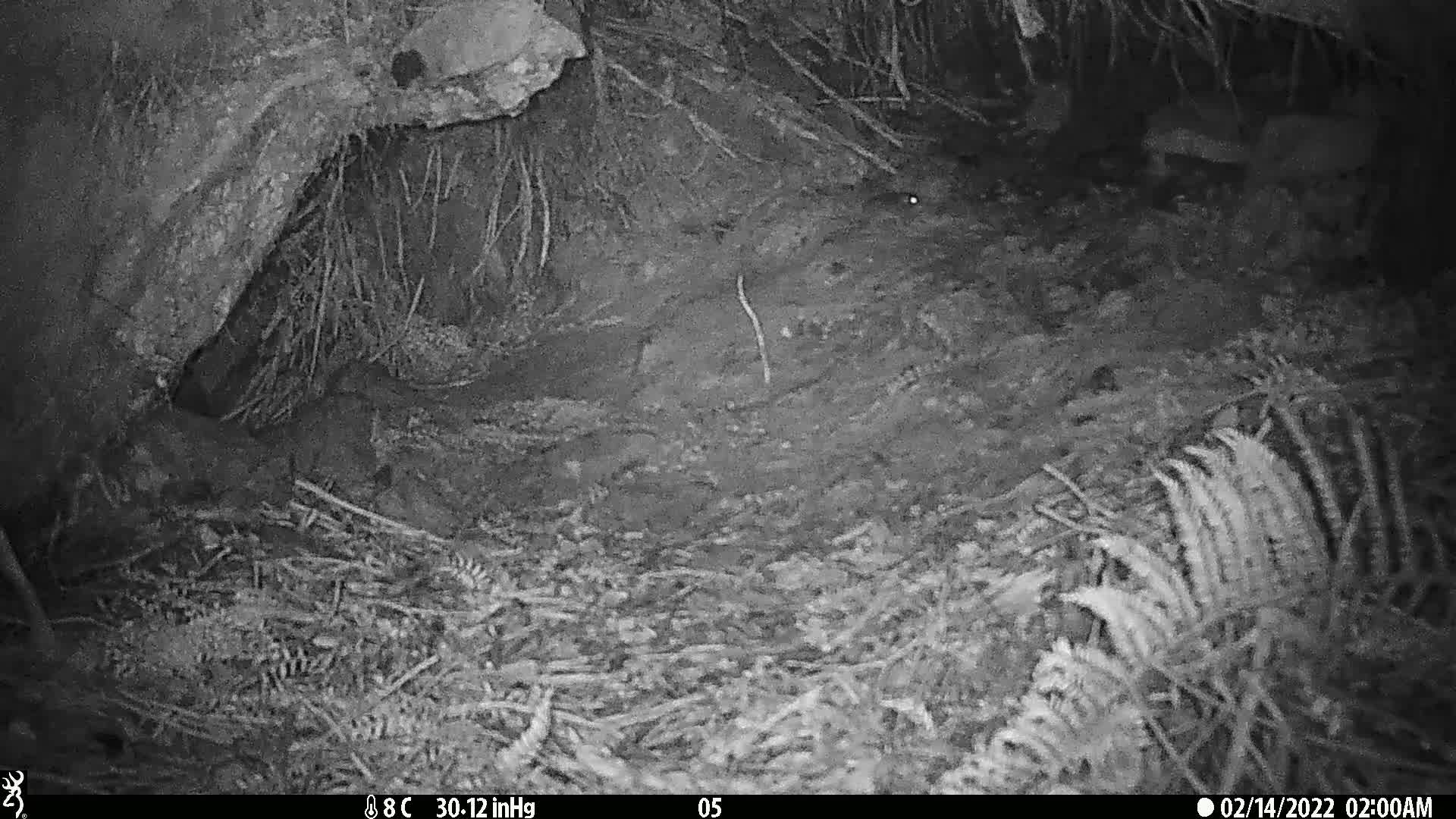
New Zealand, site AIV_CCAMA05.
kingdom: Animalia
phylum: Chordata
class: Mammalia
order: Rodentia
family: Muridae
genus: Mus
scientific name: Mus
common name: mouse